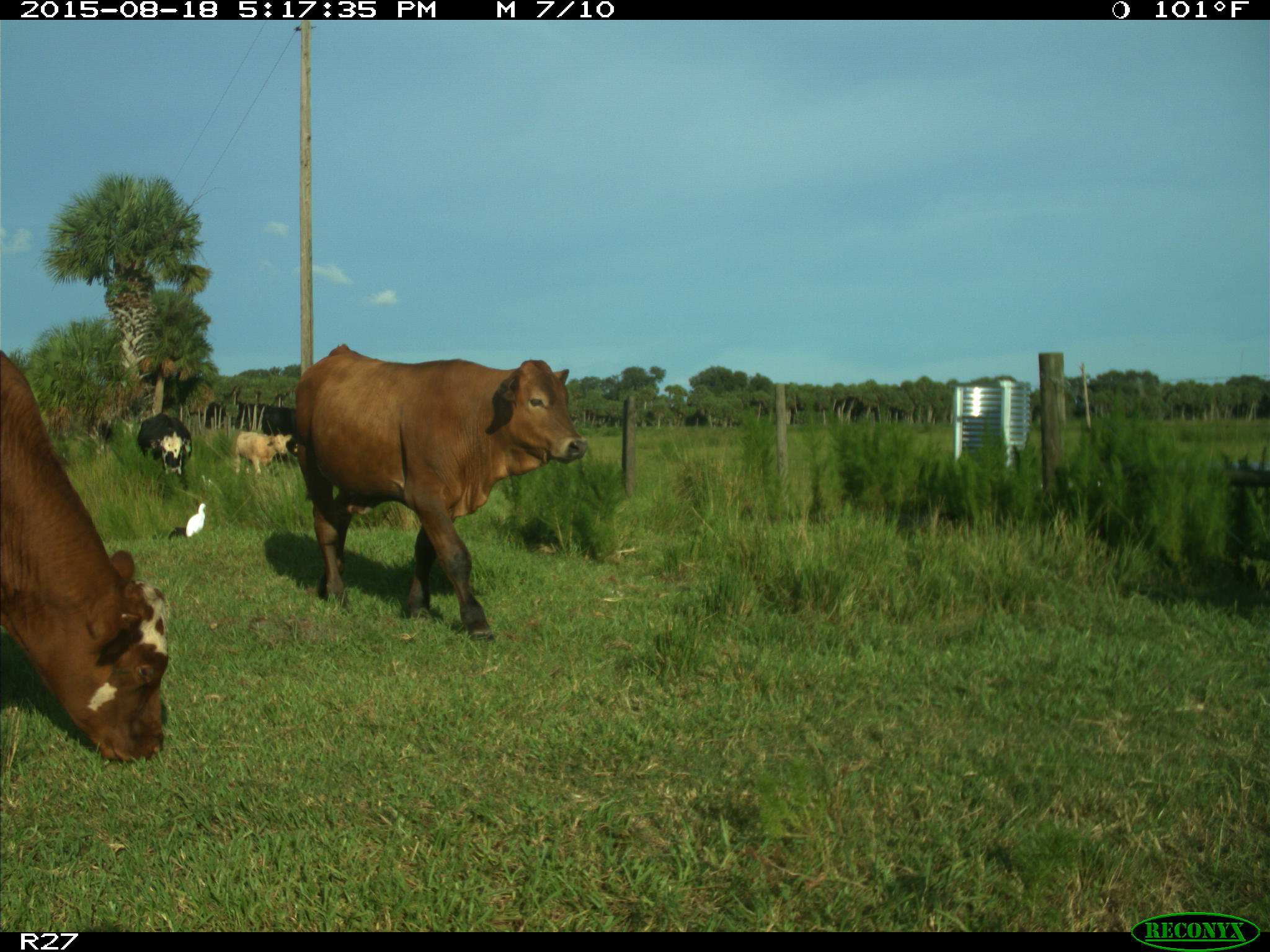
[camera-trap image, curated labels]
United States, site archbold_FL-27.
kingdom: Animalia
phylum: Chordata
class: Mammalia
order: Artiodactyla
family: Bovidae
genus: Bos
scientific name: Bos taurus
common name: domestic cow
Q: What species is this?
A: Bos taurus (domestic cow).